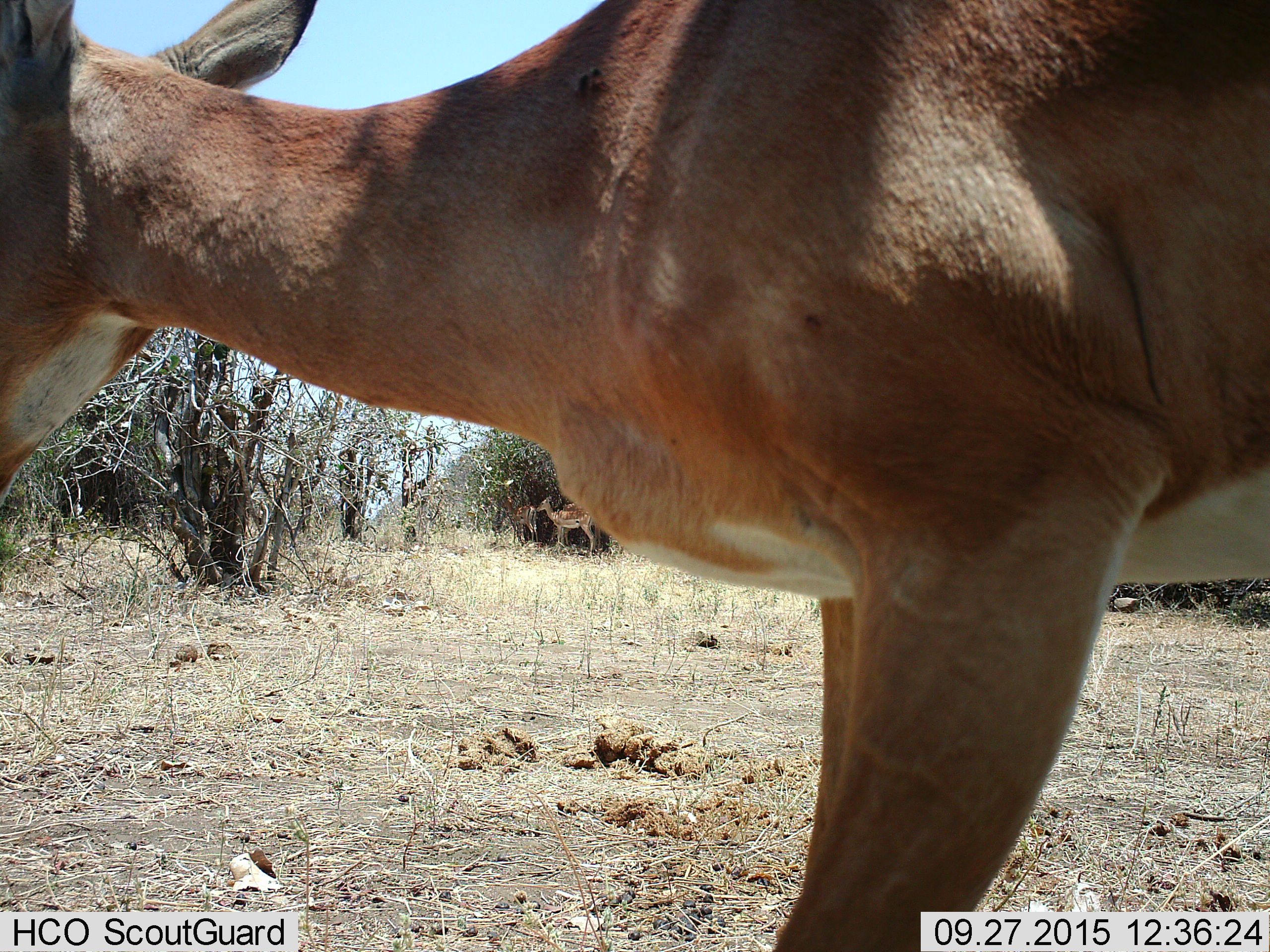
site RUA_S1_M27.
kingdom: Animalia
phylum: Chordata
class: Mammalia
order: Artiodactyla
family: Bovidae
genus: Aepyceros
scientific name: Aepyceros melampus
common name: impala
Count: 4.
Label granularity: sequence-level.